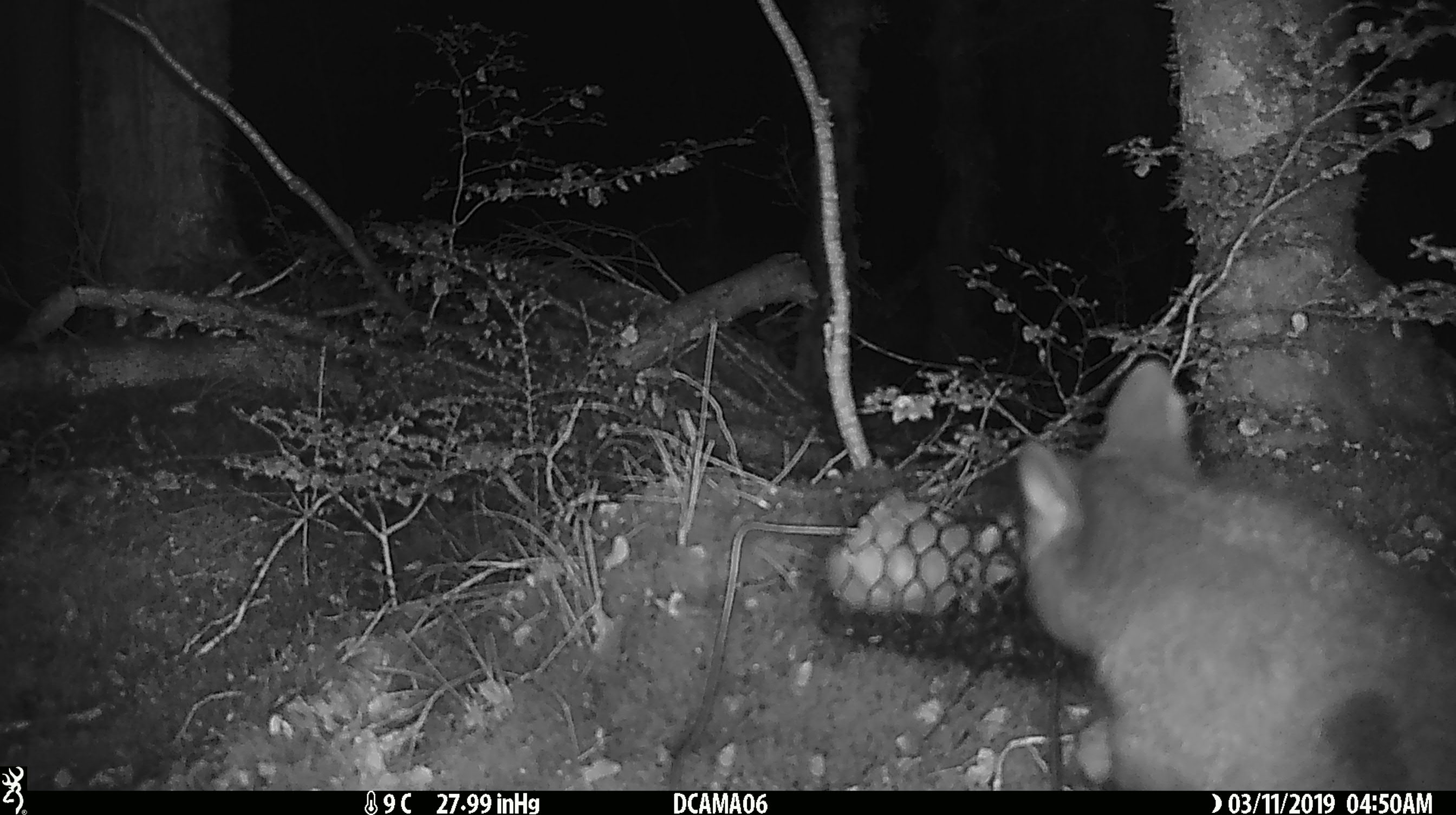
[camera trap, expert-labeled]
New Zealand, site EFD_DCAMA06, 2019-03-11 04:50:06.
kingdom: Animalia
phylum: Chordata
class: Mammalia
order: Diprotodontia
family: Phalangeridae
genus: Trichosurus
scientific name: Trichosurus vulpecula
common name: common brushtail possum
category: possum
Possum (common brushtail possum) (Trichosurus vulpecula).